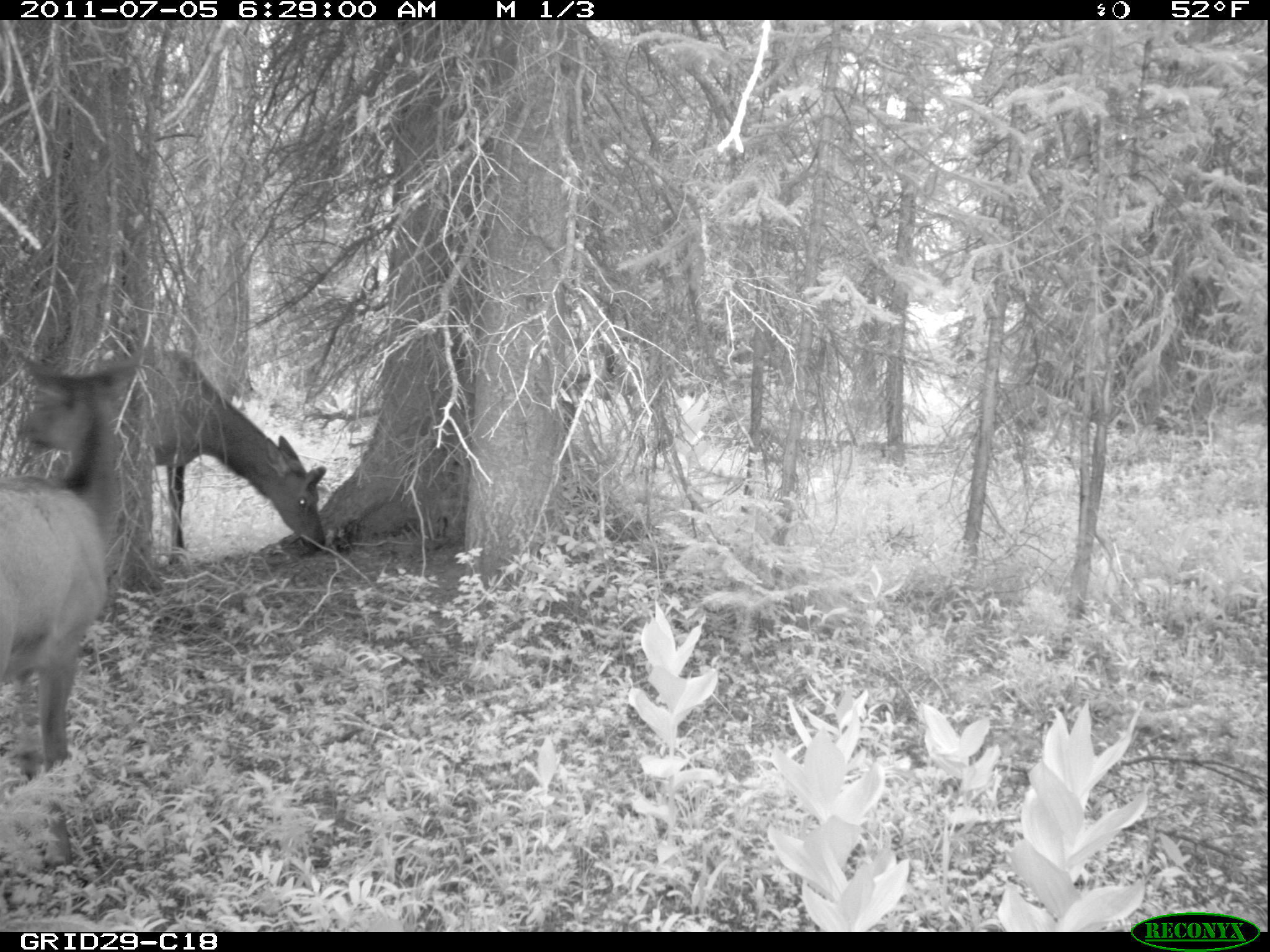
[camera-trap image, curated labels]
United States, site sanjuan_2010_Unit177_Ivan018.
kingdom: Animalia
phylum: Chordata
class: Mammalia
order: Artiodactyla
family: Cervidae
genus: Cervus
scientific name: Cervus elaphus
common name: red deer